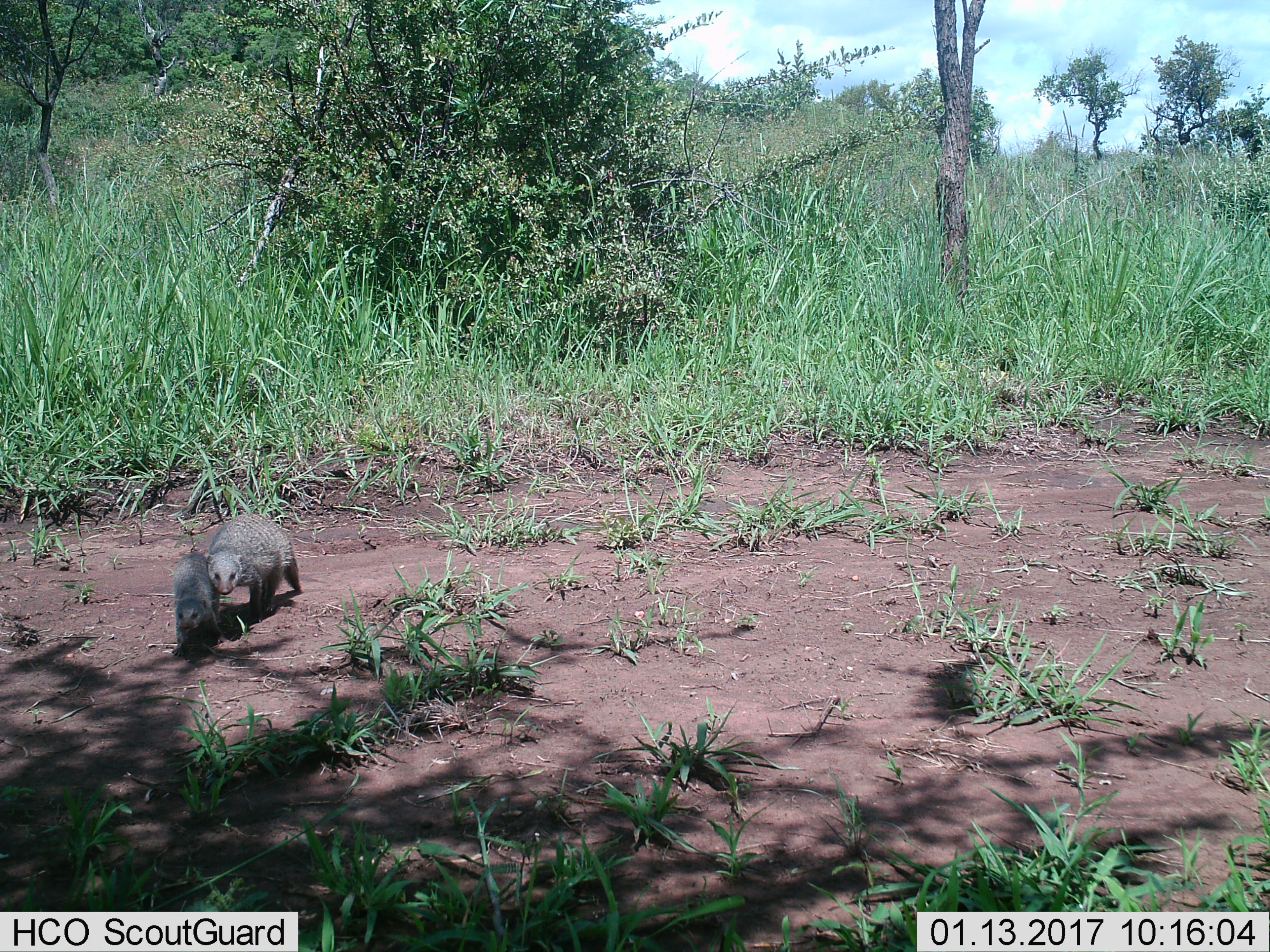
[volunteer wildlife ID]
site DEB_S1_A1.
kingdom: Animalia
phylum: Chordata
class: Mammalia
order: Carnivora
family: Herpestidae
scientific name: Herpestidae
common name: mongoose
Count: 2.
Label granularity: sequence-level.